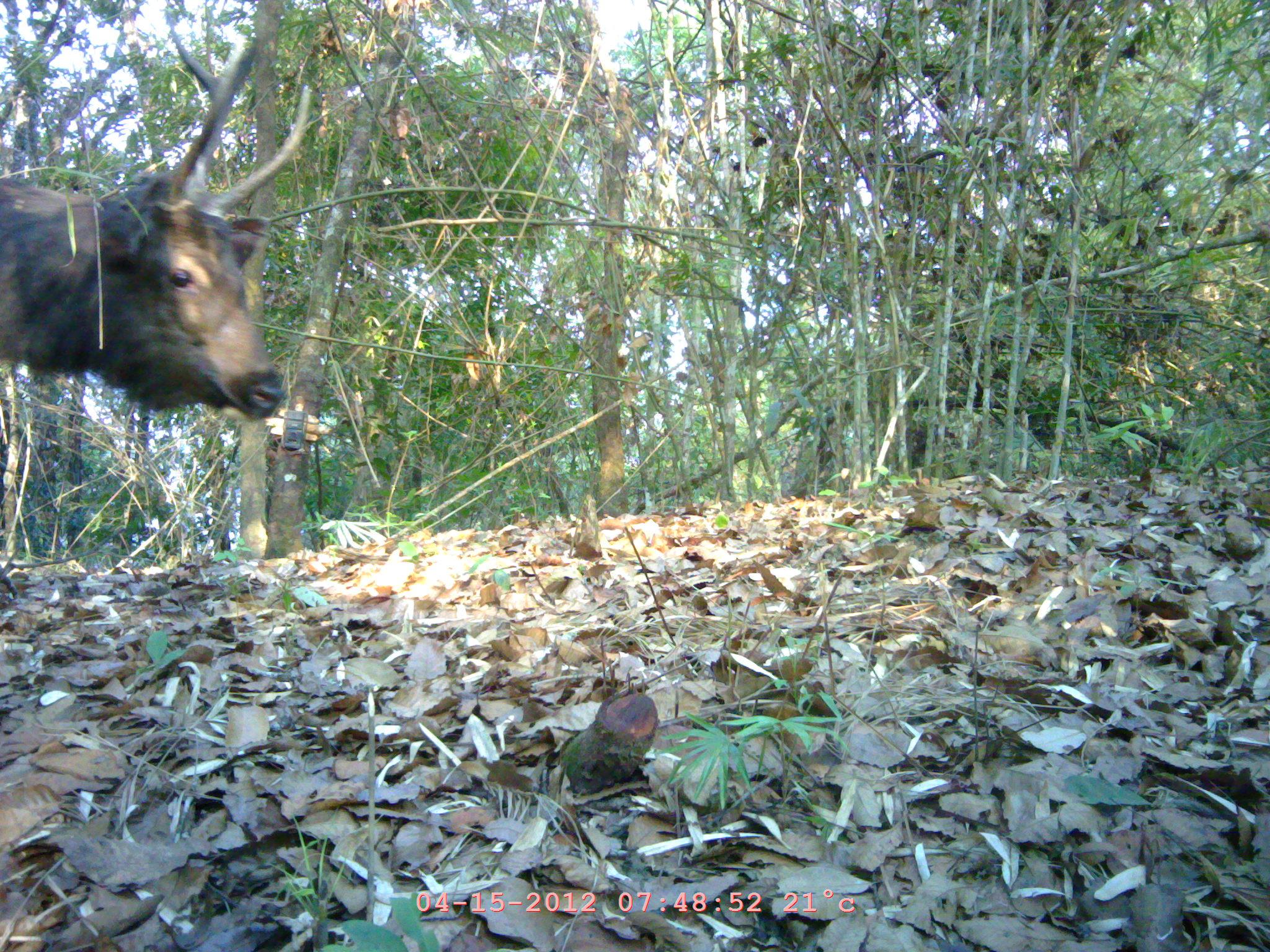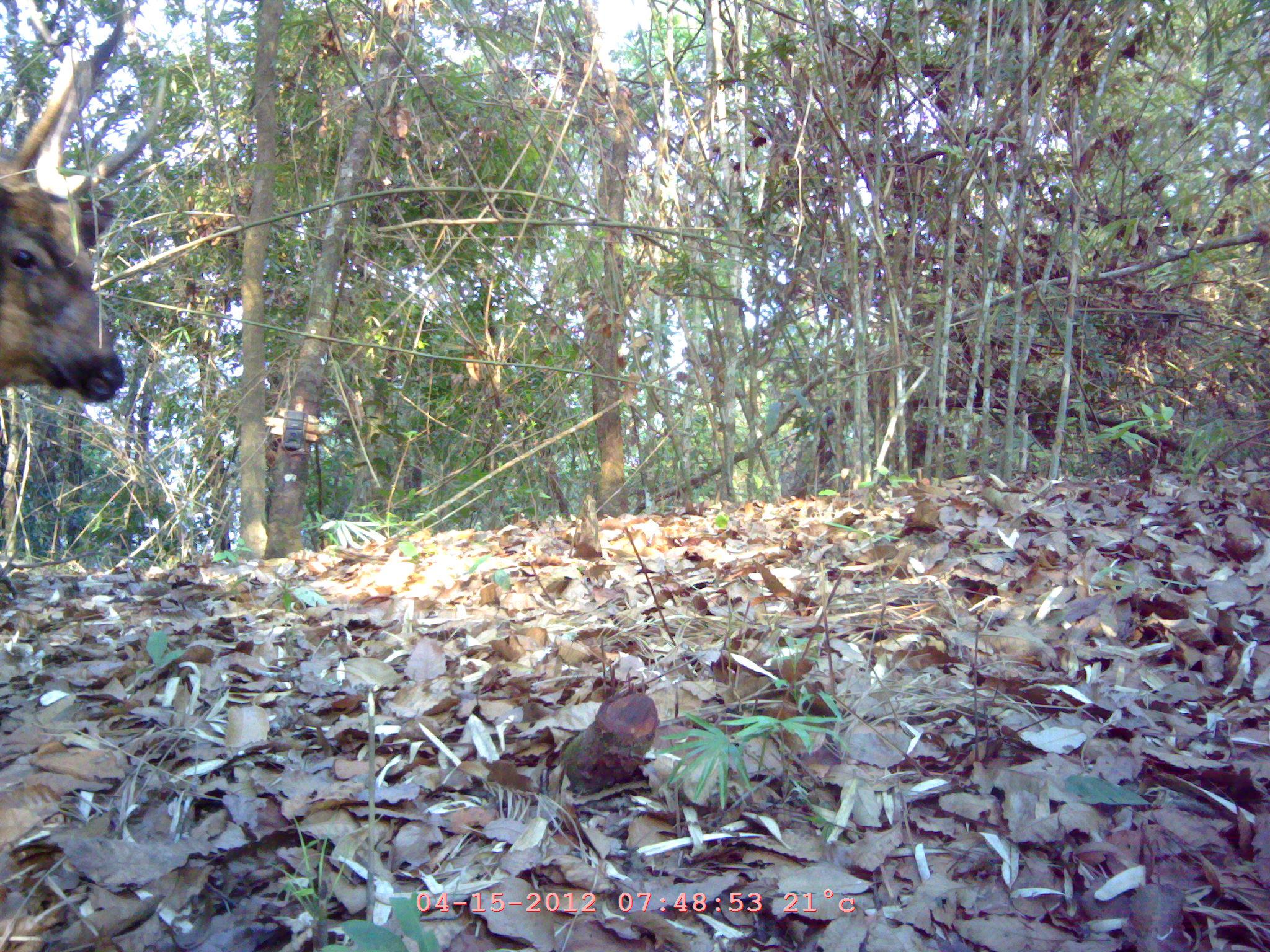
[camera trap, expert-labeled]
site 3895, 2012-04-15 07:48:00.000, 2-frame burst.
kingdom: Animalia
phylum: Chordata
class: Mammalia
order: Artiodactyla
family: Cervidae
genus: Rusa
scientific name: Rusa unicolor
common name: sambar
Rusa unicolor (sambar), count 1.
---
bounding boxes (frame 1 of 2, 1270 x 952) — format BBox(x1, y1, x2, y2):
rusa unicolor: BBox(0, 25, 315, 433)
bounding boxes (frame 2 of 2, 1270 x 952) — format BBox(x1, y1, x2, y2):
rusa unicolor: BBox(0, 14, 178, 412)